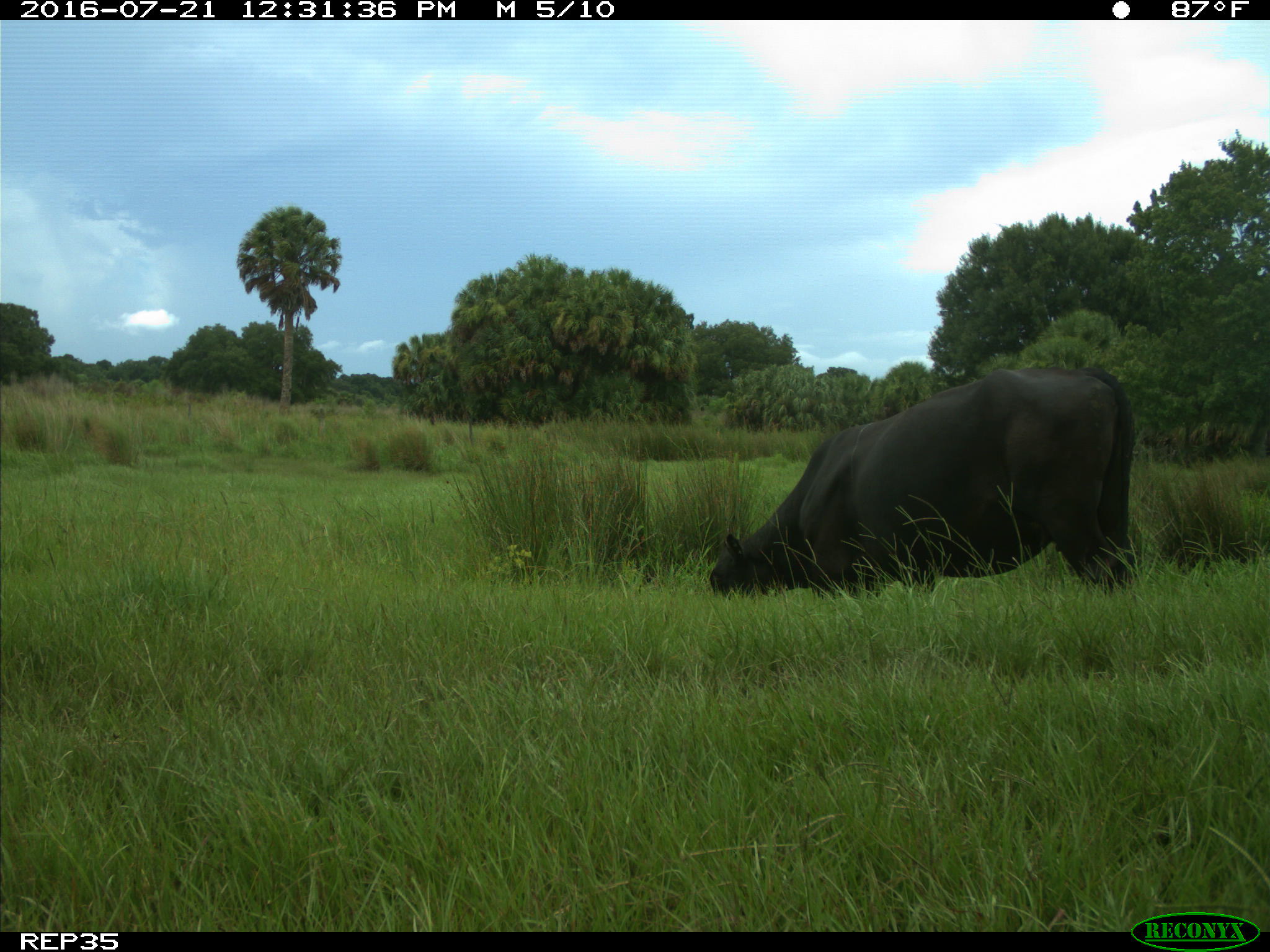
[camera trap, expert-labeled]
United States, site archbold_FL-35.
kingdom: Animalia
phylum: Chordata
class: Mammalia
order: Artiodactyla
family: Bovidae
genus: Bos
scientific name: Bos taurus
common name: domestic cow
Bos taurus (domestic cow).